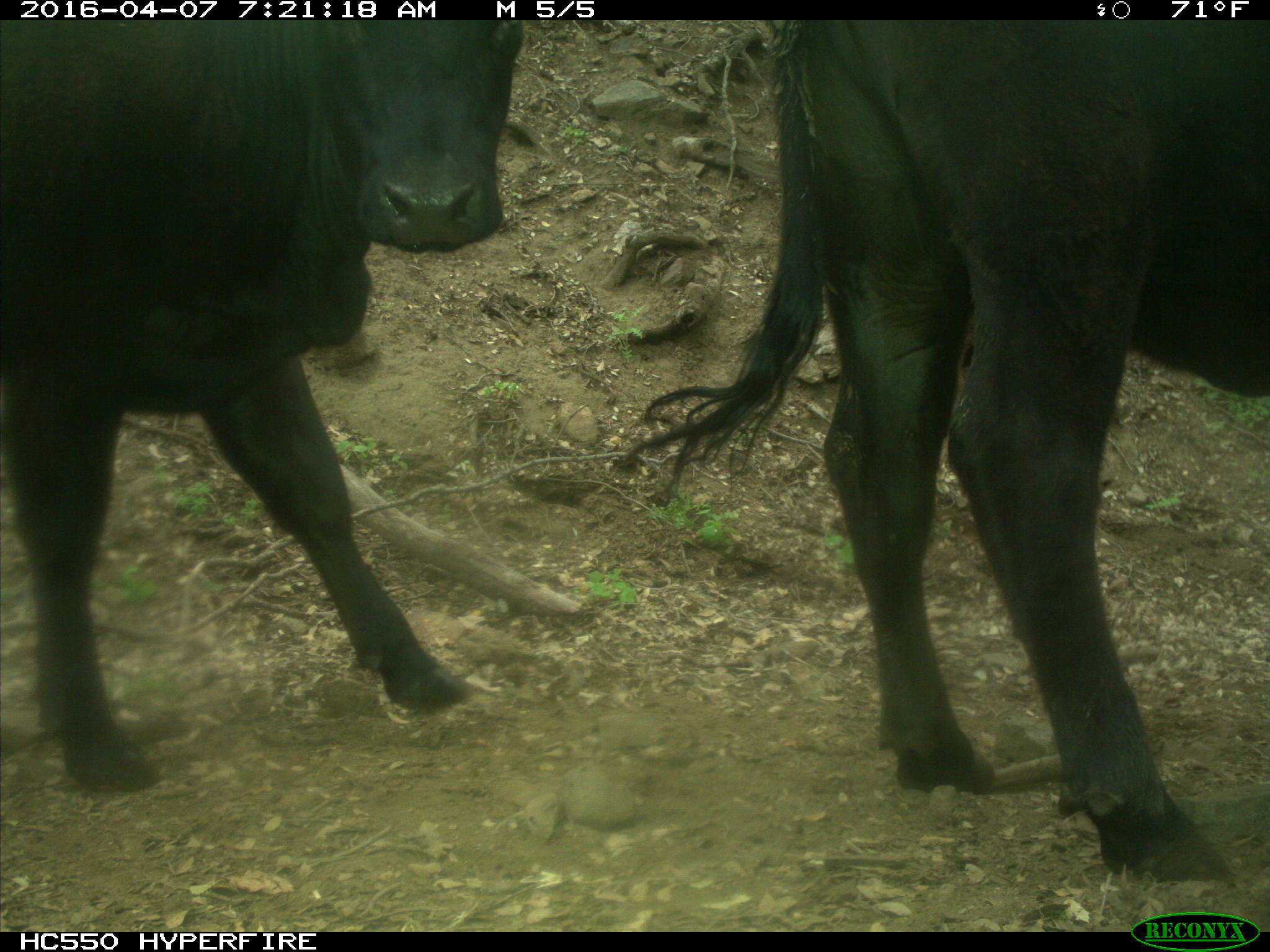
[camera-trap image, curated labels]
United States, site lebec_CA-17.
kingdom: Animalia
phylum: Chordata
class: Mammalia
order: Artiodactyla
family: Bovidae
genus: Bos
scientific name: Bos taurus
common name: domestic cow